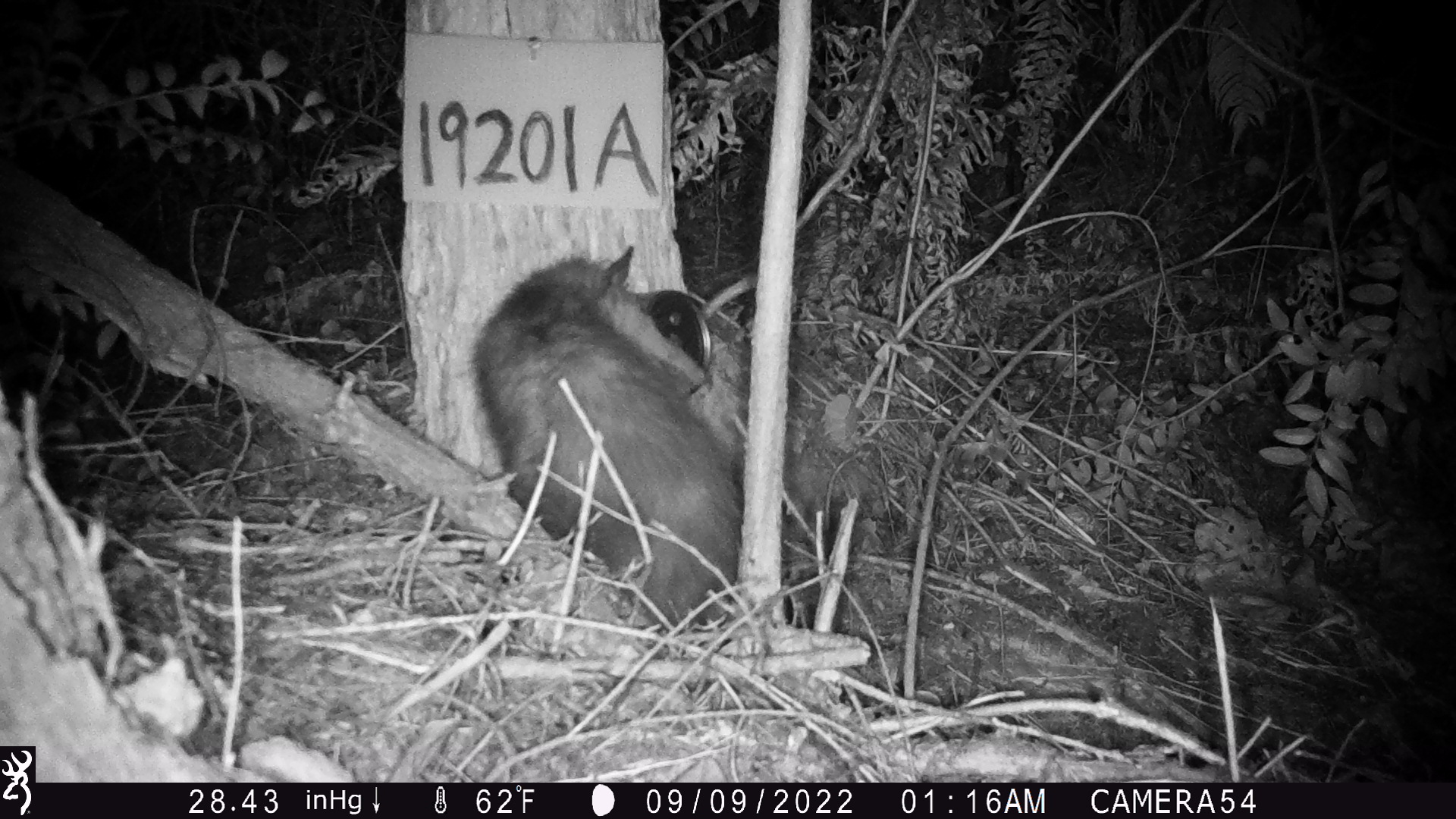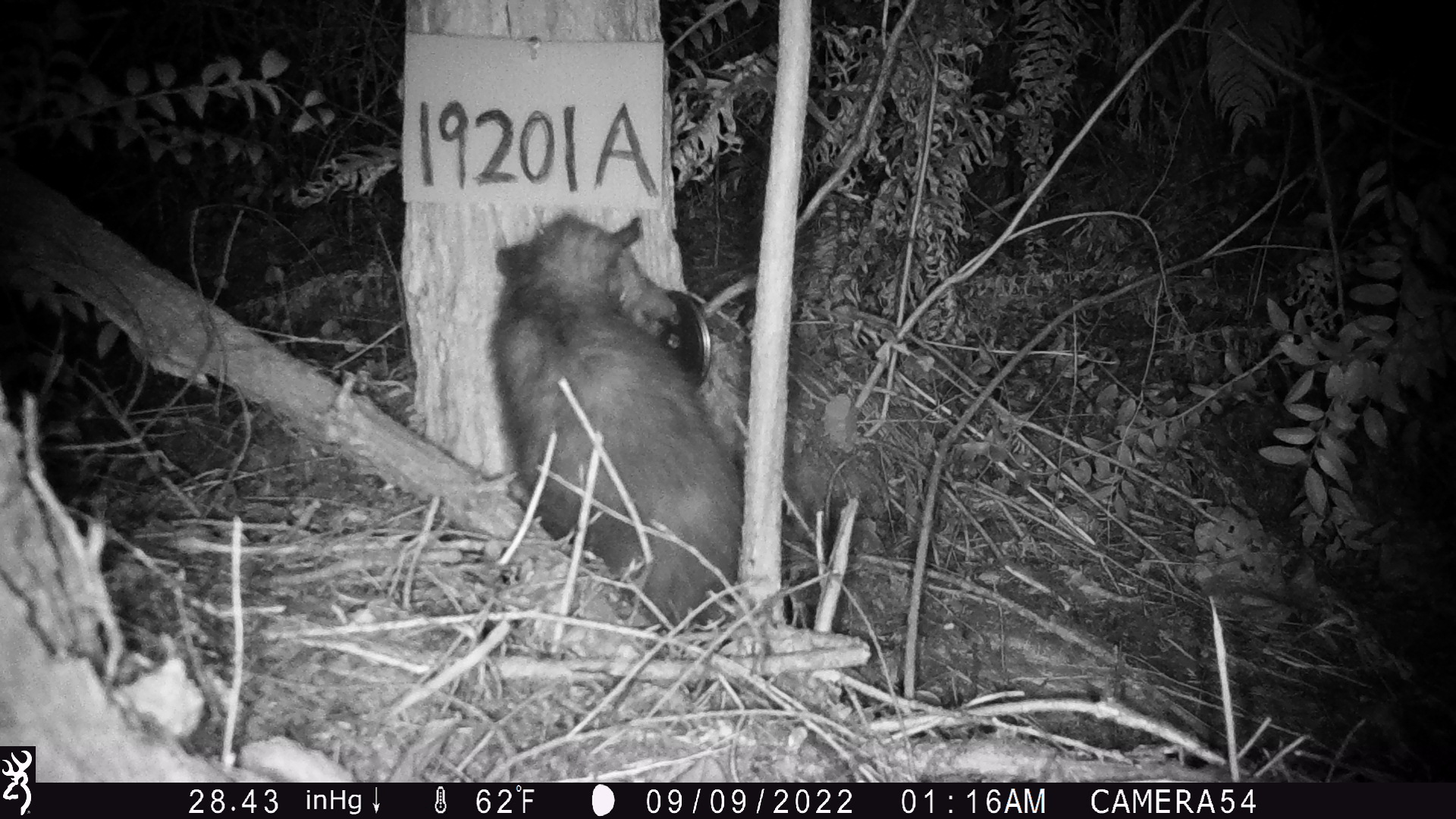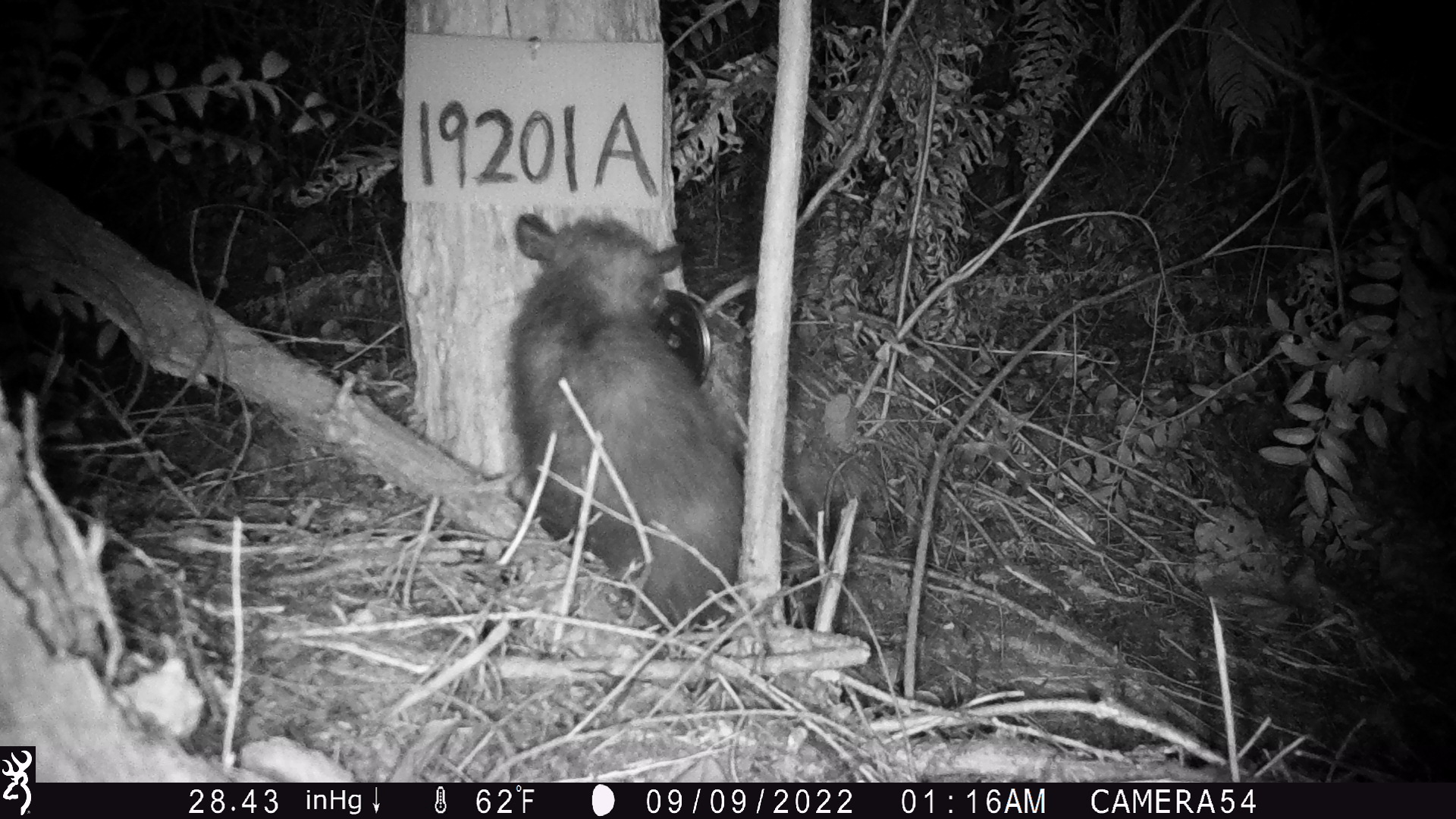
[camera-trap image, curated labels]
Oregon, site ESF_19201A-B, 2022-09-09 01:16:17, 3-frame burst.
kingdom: Animalia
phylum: Chordata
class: Mammalia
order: Didelphimorphia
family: Didelphidae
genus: Didelphis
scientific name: Didelphis virginiana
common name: virginia opossum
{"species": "virginia opossum (Didelphis virginiana)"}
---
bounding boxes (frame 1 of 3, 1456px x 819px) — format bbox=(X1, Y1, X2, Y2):
virginia opossum: bbox=(465, 245, 786, 636)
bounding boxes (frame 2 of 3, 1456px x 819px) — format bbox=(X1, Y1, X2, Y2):
virginia opossum: bbox=(485, 204, 802, 651)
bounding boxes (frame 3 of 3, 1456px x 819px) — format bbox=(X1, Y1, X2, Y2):
virginia opossum: bbox=(472, 204, 833, 658)